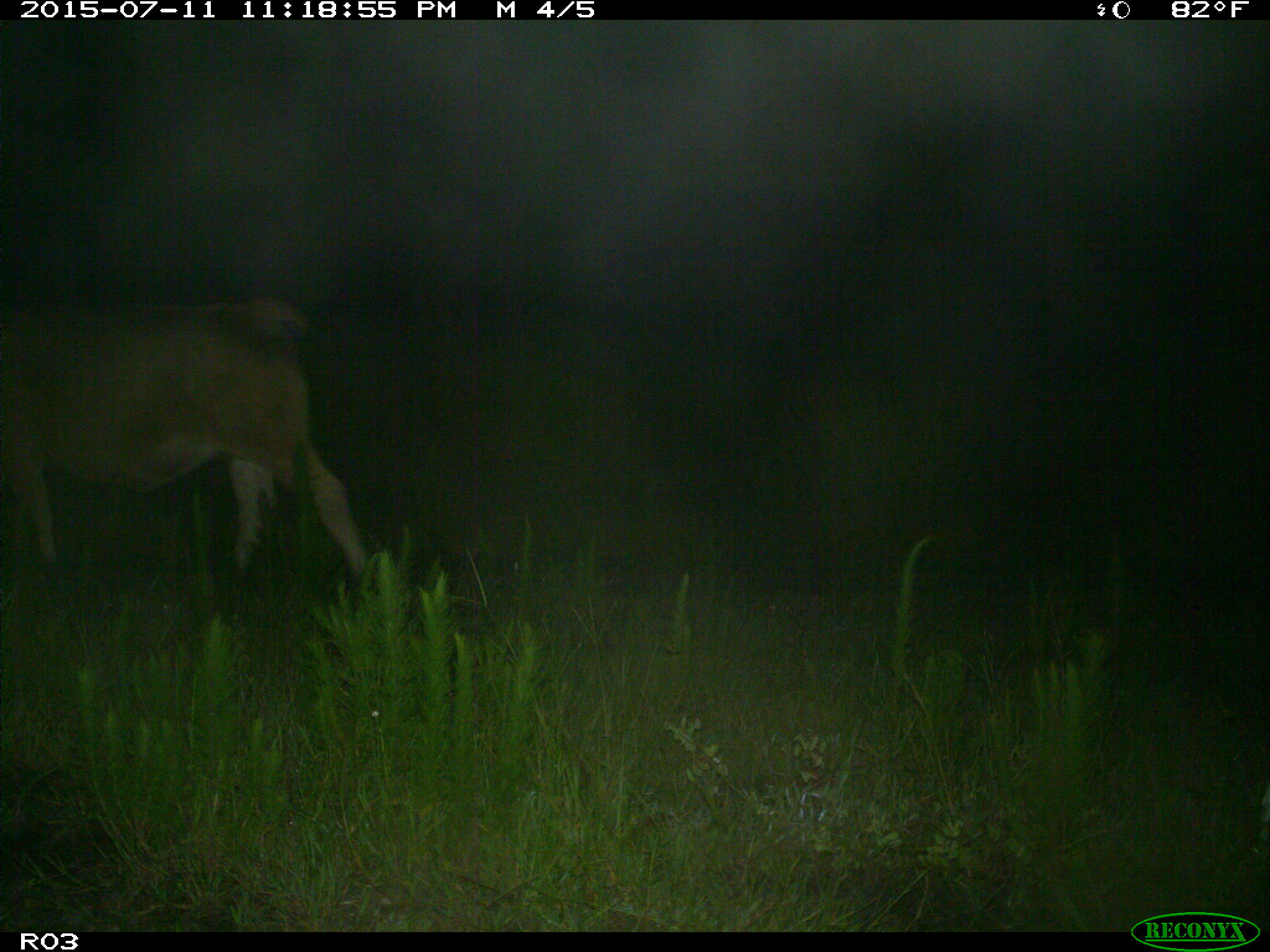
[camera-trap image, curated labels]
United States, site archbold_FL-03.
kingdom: Animalia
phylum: Chordata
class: Mammalia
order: Artiodactyla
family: Bovidae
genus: Bos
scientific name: Bos taurus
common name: domestic cow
Bos taurus (domestic cow).